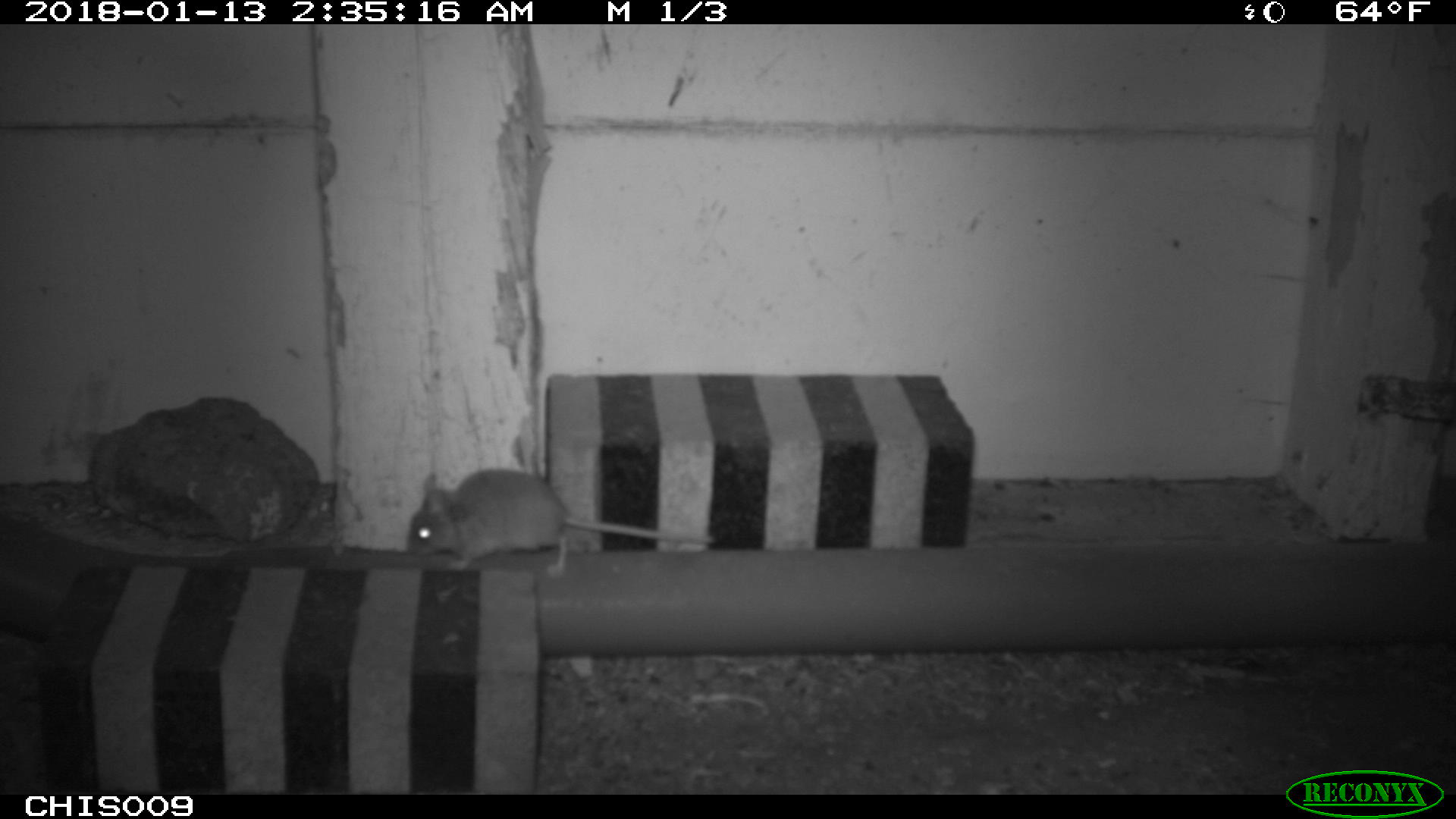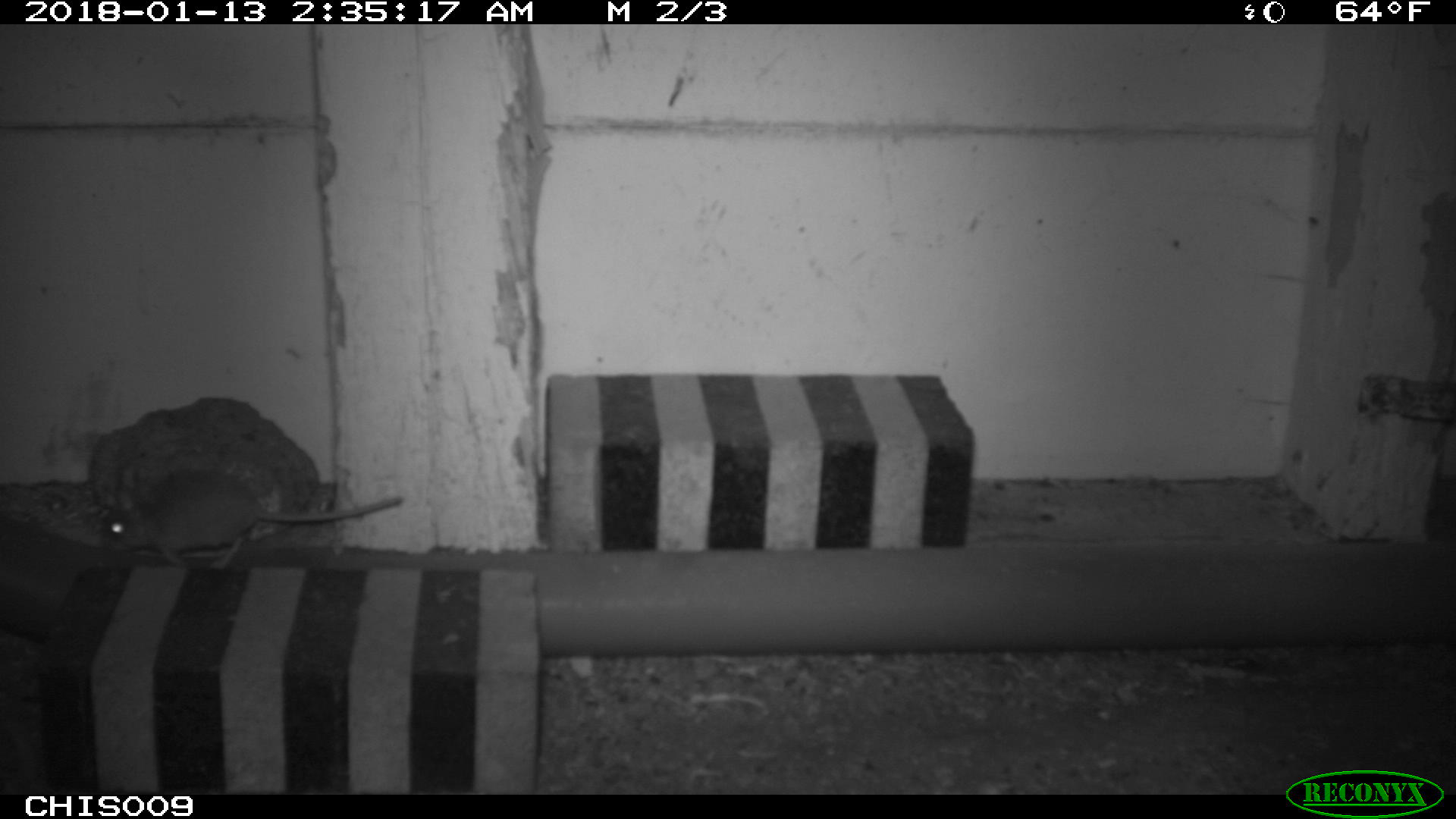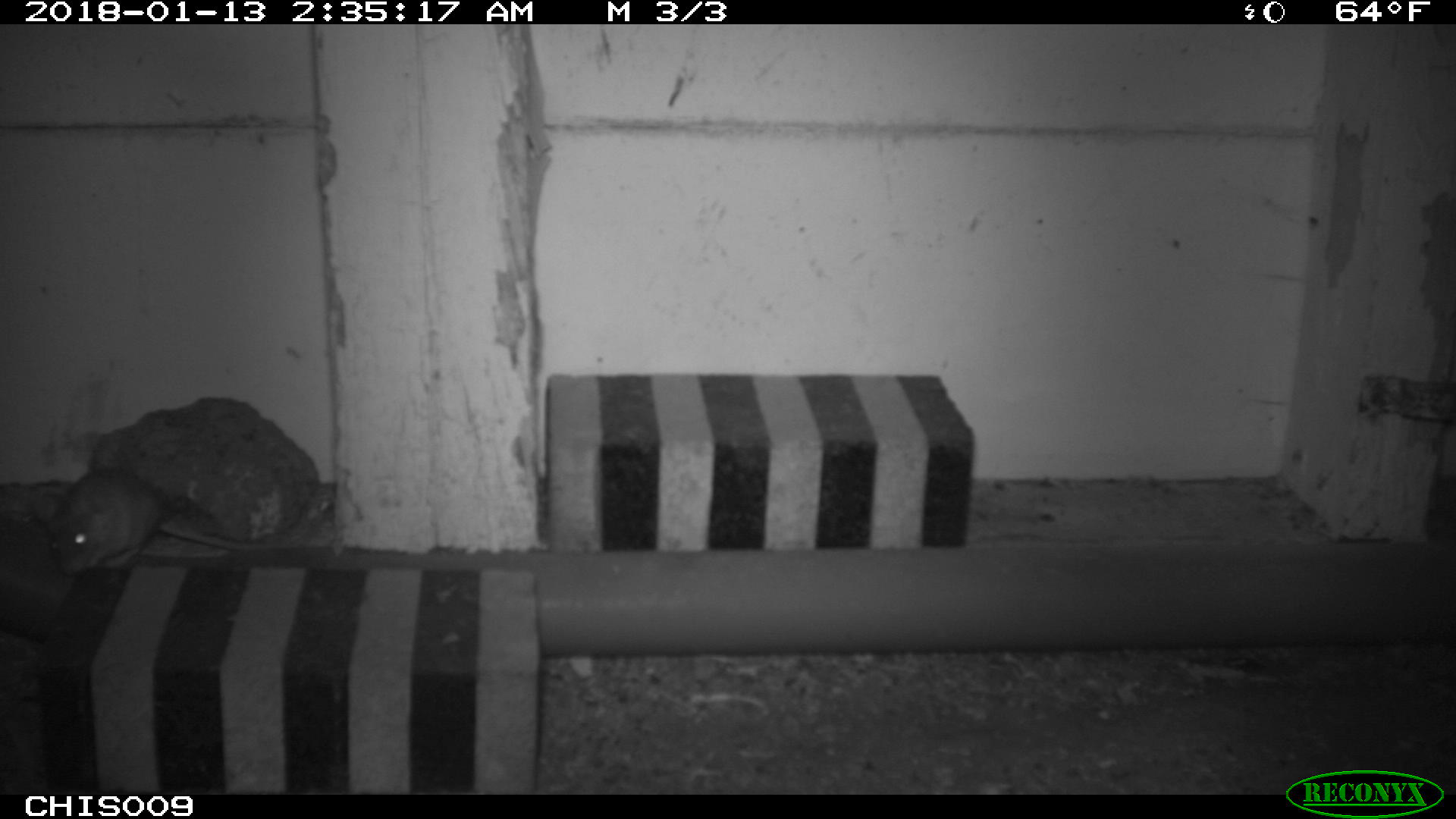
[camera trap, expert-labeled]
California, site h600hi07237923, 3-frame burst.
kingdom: Animalia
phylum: Chordata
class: Mammalia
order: Rodentia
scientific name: Rodentia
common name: rodent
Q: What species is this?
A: Rodent (Rodentia).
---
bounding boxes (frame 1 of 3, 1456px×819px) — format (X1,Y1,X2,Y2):
rodent: (405,468,717,577)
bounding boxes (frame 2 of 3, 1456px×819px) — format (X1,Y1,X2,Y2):
rodent: (102,468,402,569)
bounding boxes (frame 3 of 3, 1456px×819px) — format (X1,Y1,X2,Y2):
rodent: (46,468,334,577)